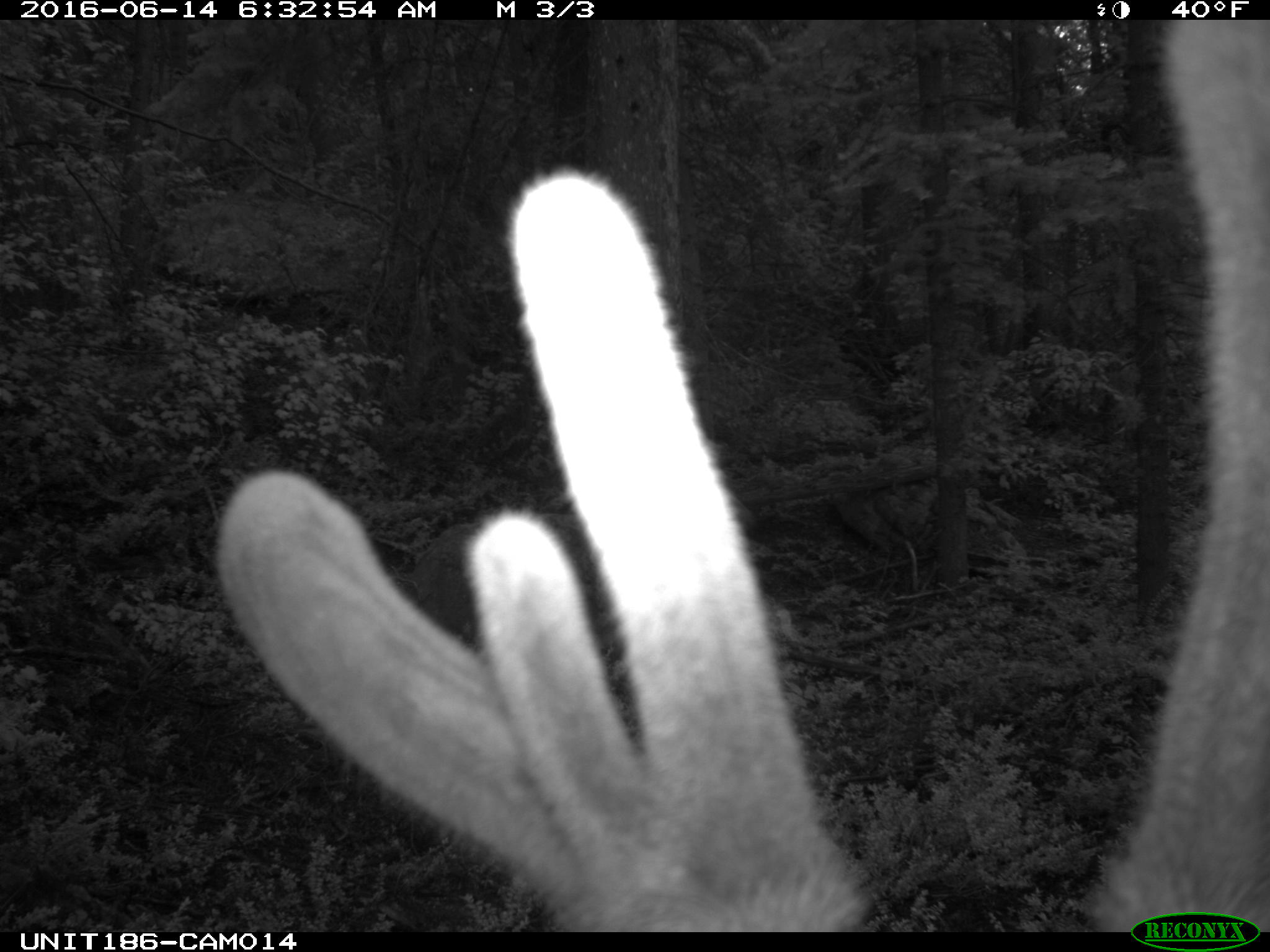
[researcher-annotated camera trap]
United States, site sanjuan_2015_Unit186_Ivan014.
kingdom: Animalia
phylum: Chordata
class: Mammalia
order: Artiodactyla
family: Cervidae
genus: Cervus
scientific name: Cervus elaphus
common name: red deer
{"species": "Cervus elaphus (red deer)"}